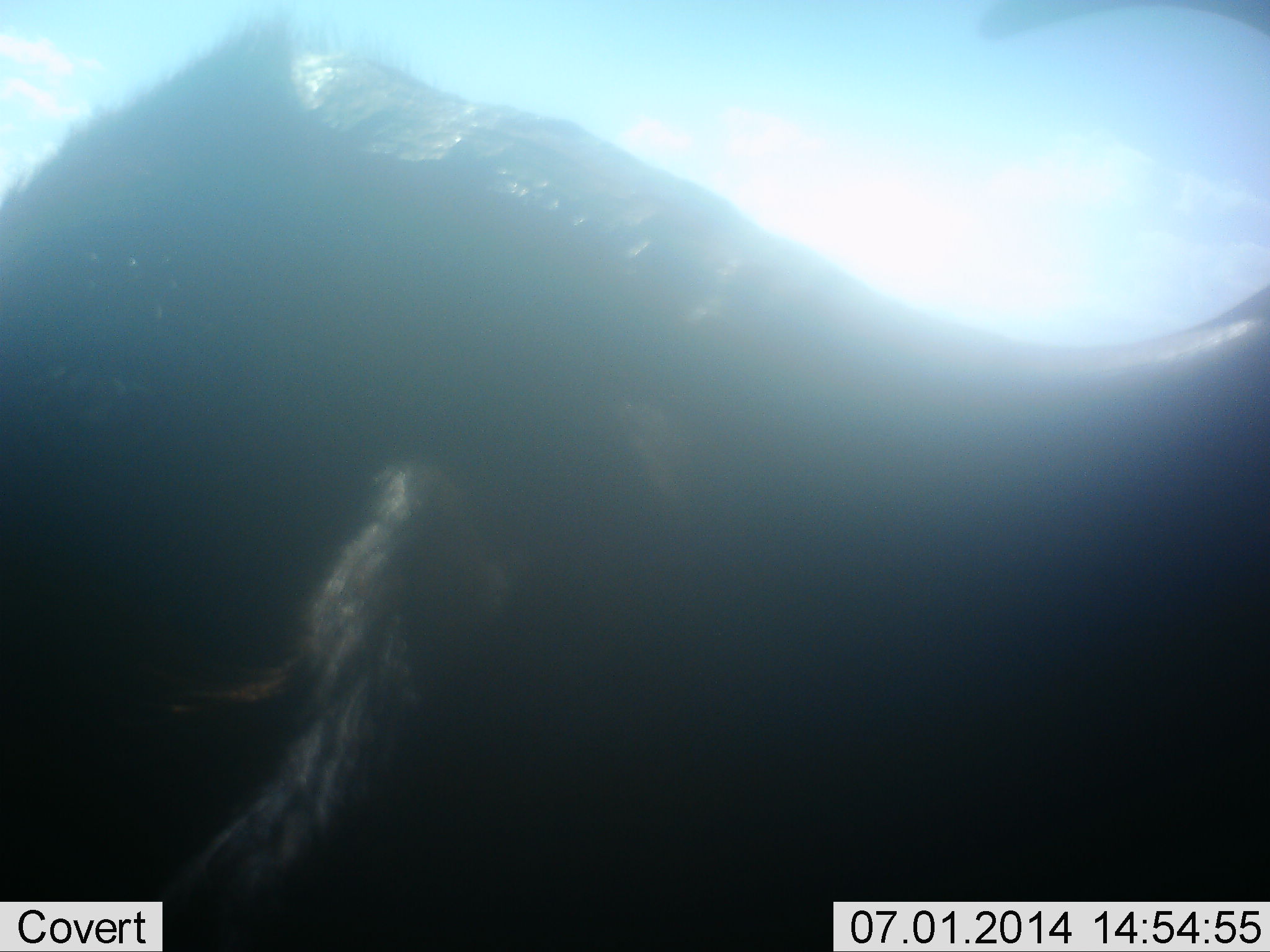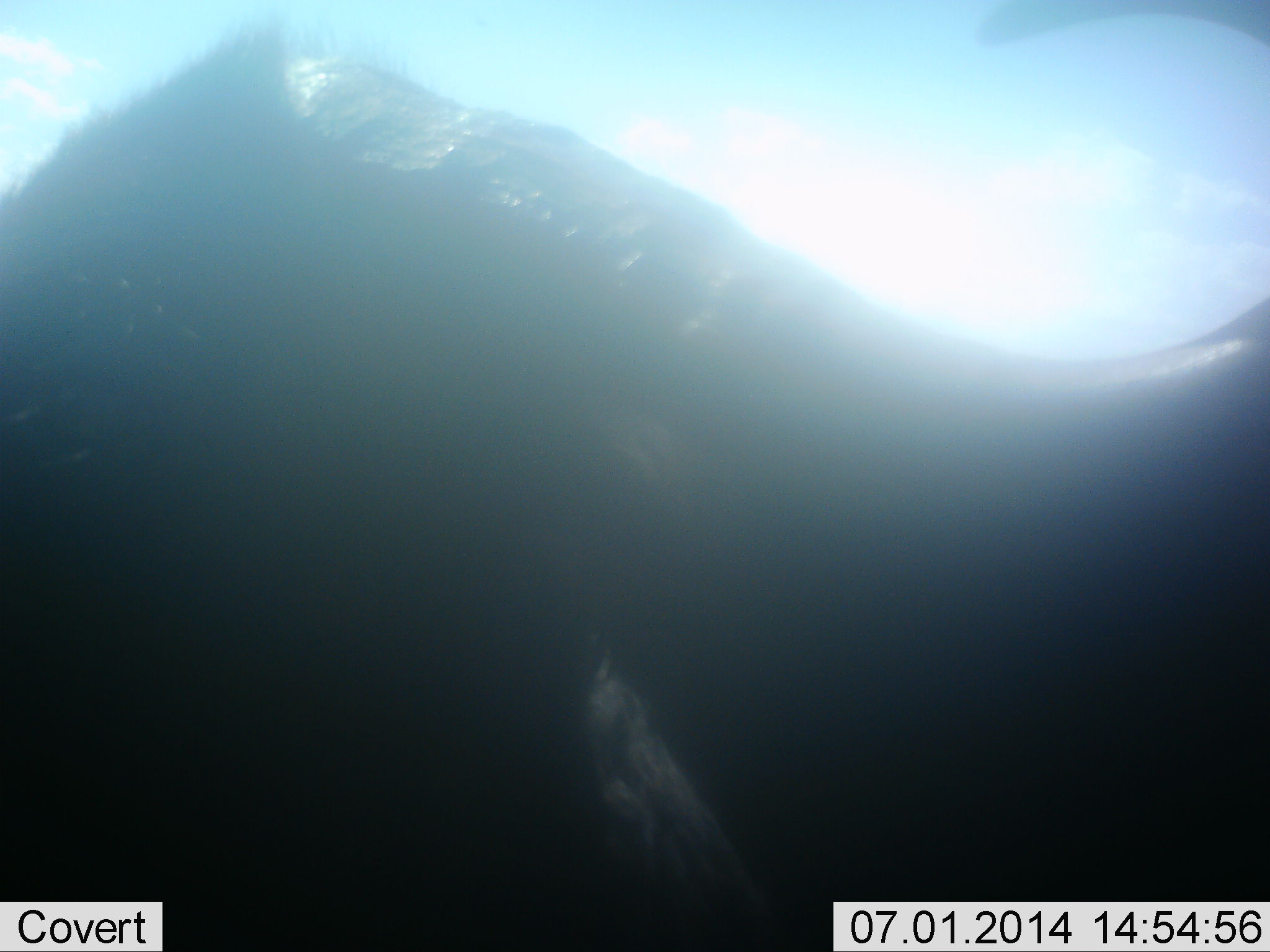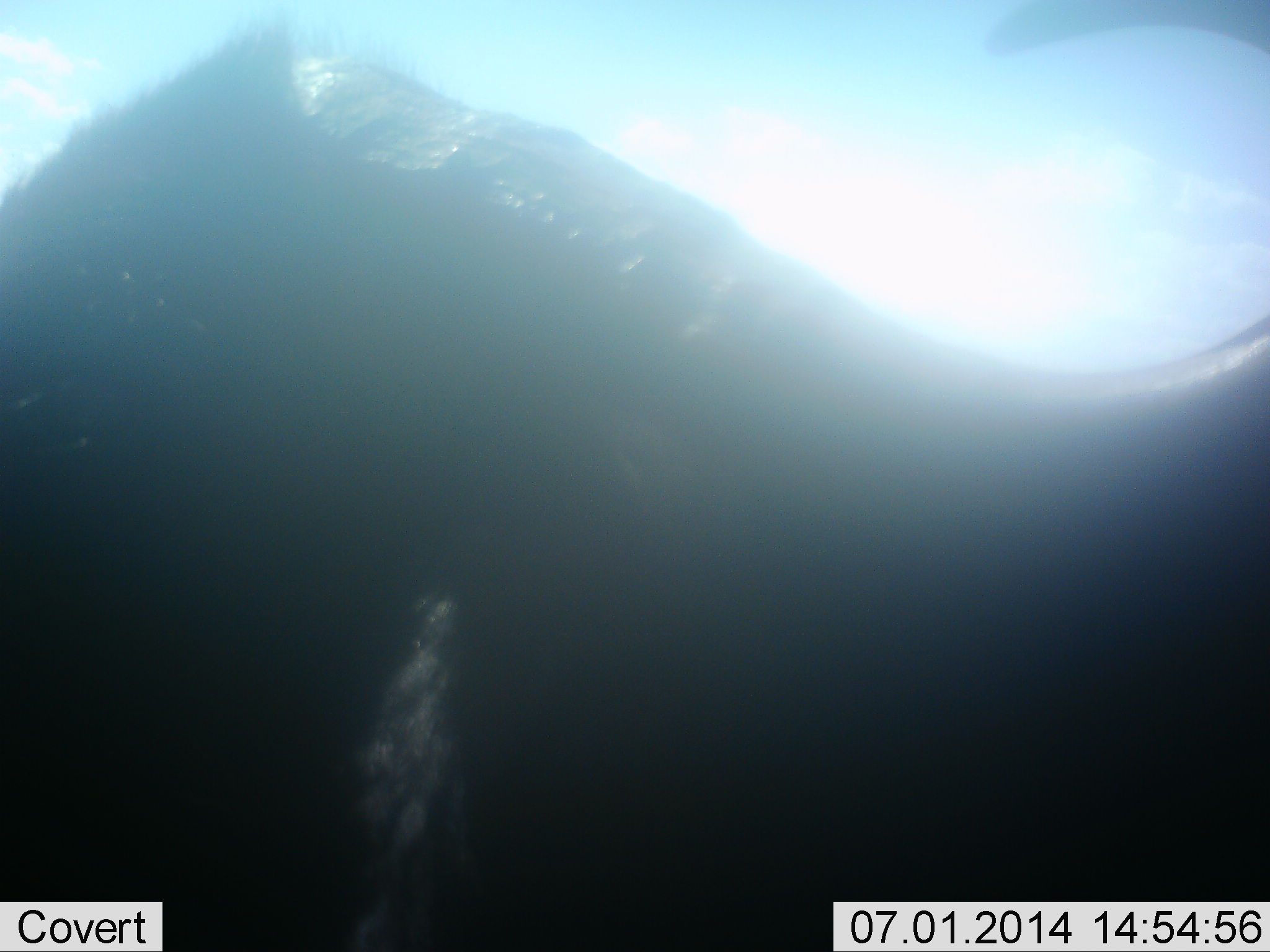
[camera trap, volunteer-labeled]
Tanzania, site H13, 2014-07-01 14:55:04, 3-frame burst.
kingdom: Animalia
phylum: Chordata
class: Mammalia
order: Artiodactyla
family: Bovidae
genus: Connochaetes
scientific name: Connochaetes taurinus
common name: blue wildebeest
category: wildebeest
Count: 1.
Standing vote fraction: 100%.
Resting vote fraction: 0%.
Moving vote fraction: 0%.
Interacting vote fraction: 0%.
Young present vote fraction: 0%.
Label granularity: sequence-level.